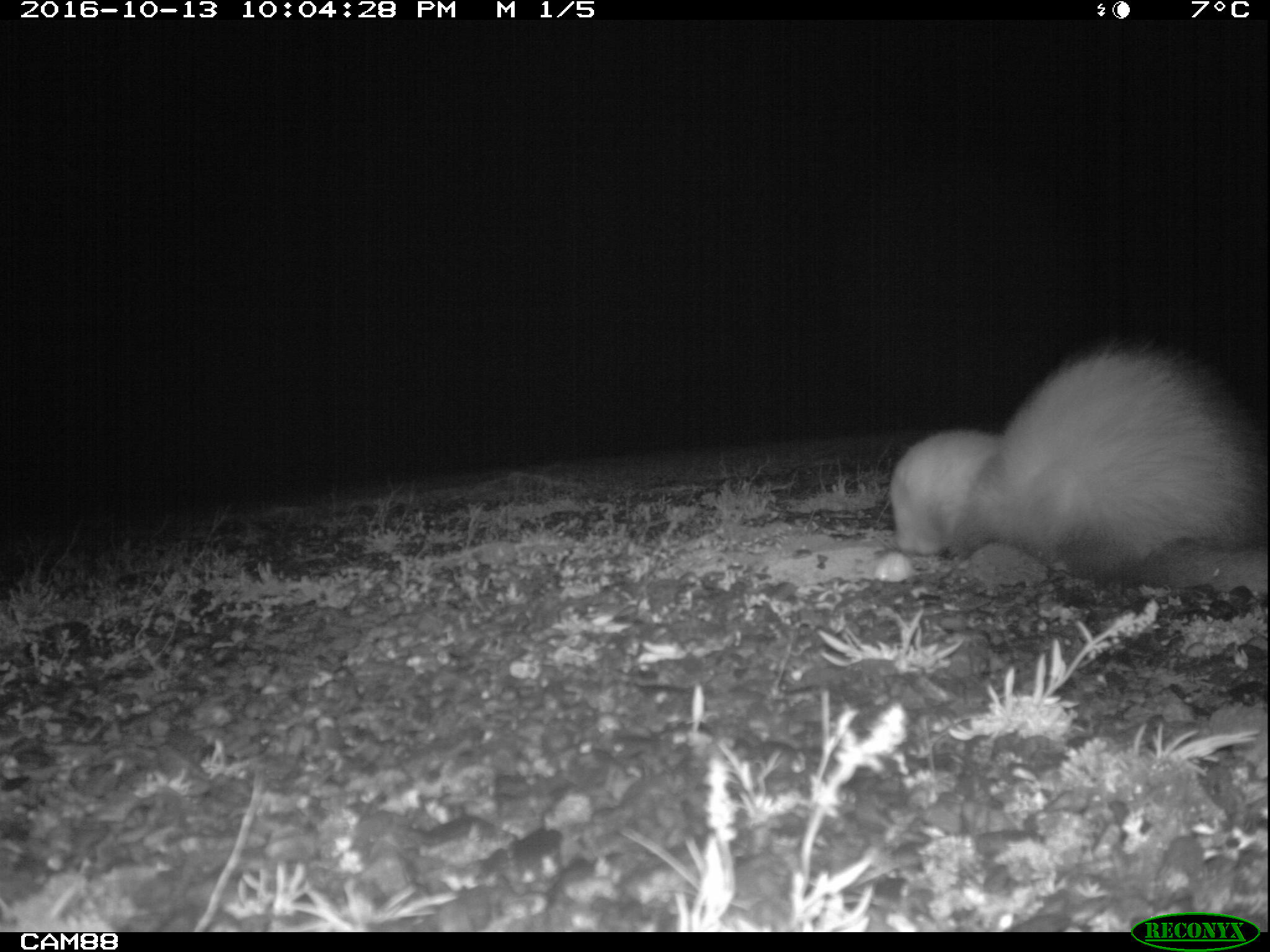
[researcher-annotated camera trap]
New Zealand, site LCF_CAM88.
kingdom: Animalia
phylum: Chordata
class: Mammalia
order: Carnivora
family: Mustelidae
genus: Mustela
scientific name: Mustela furo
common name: ferret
Ferret (Mustela furo).